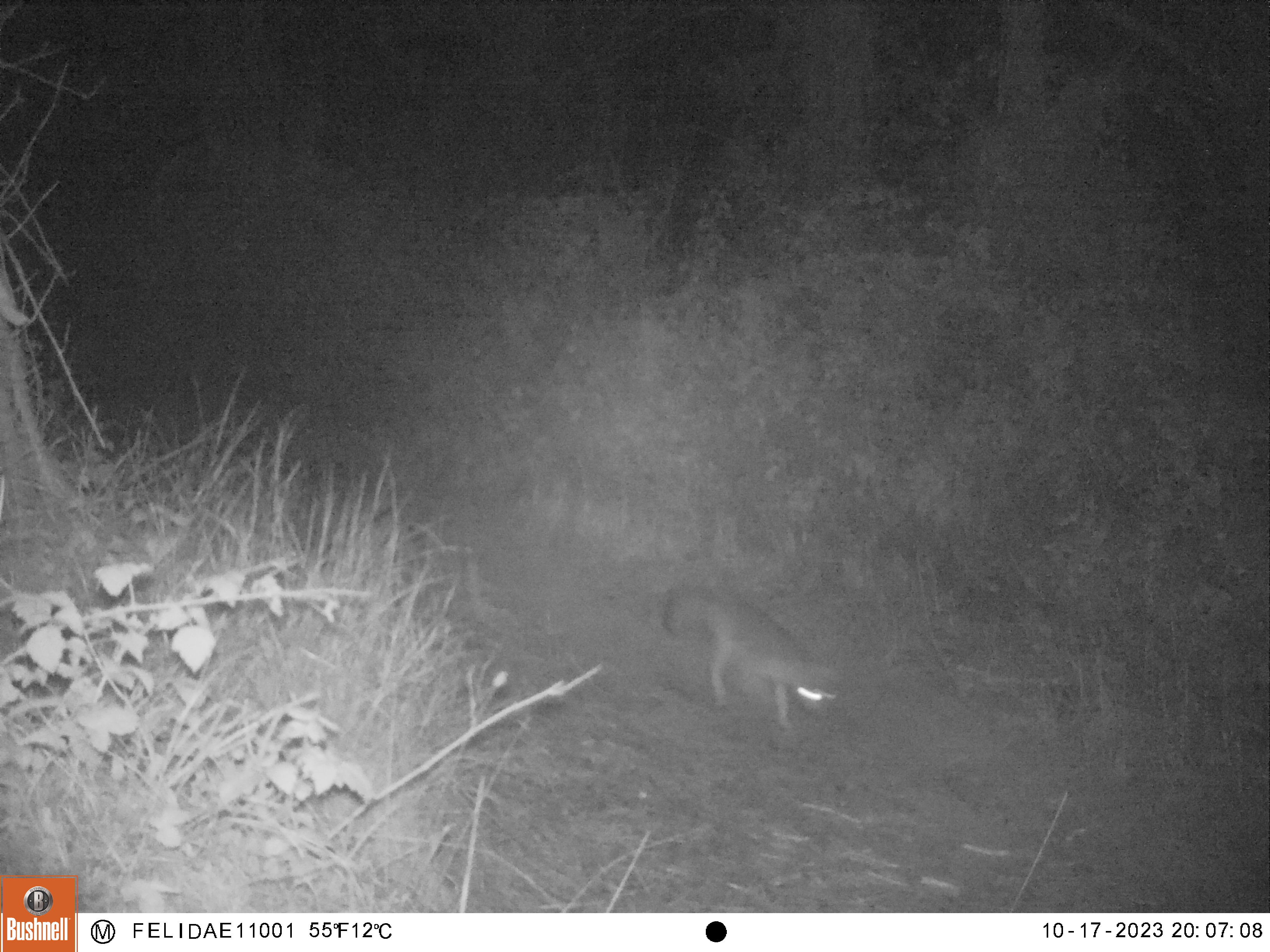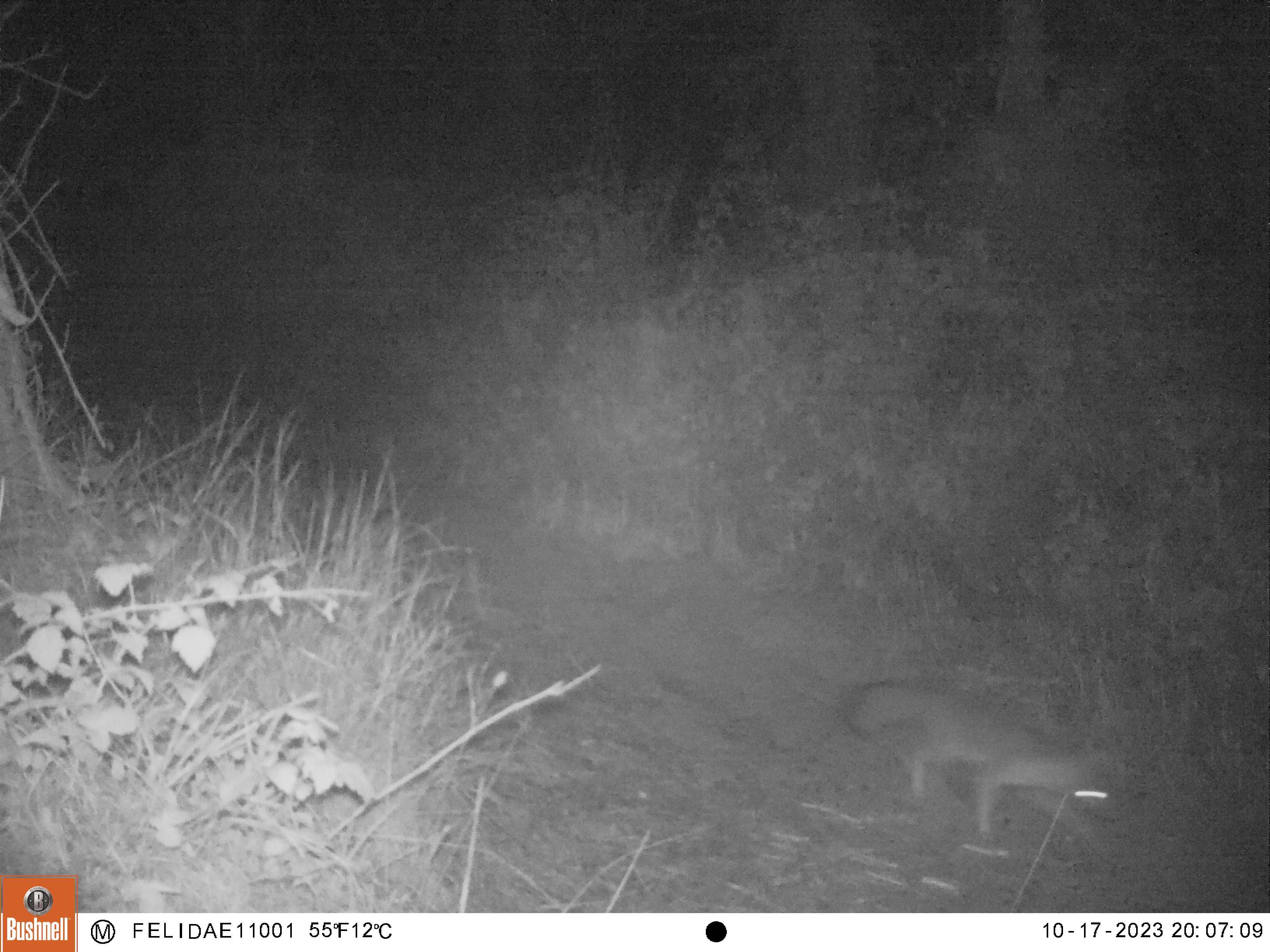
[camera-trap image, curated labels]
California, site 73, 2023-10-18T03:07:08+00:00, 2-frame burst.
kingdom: Animalia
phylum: Chordata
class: Mammalia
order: Carnivora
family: Canidae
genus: Urocyon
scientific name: Urocyon cinereoargenteus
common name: gray fox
Gray fox (Urocyon cinereoargenteus).